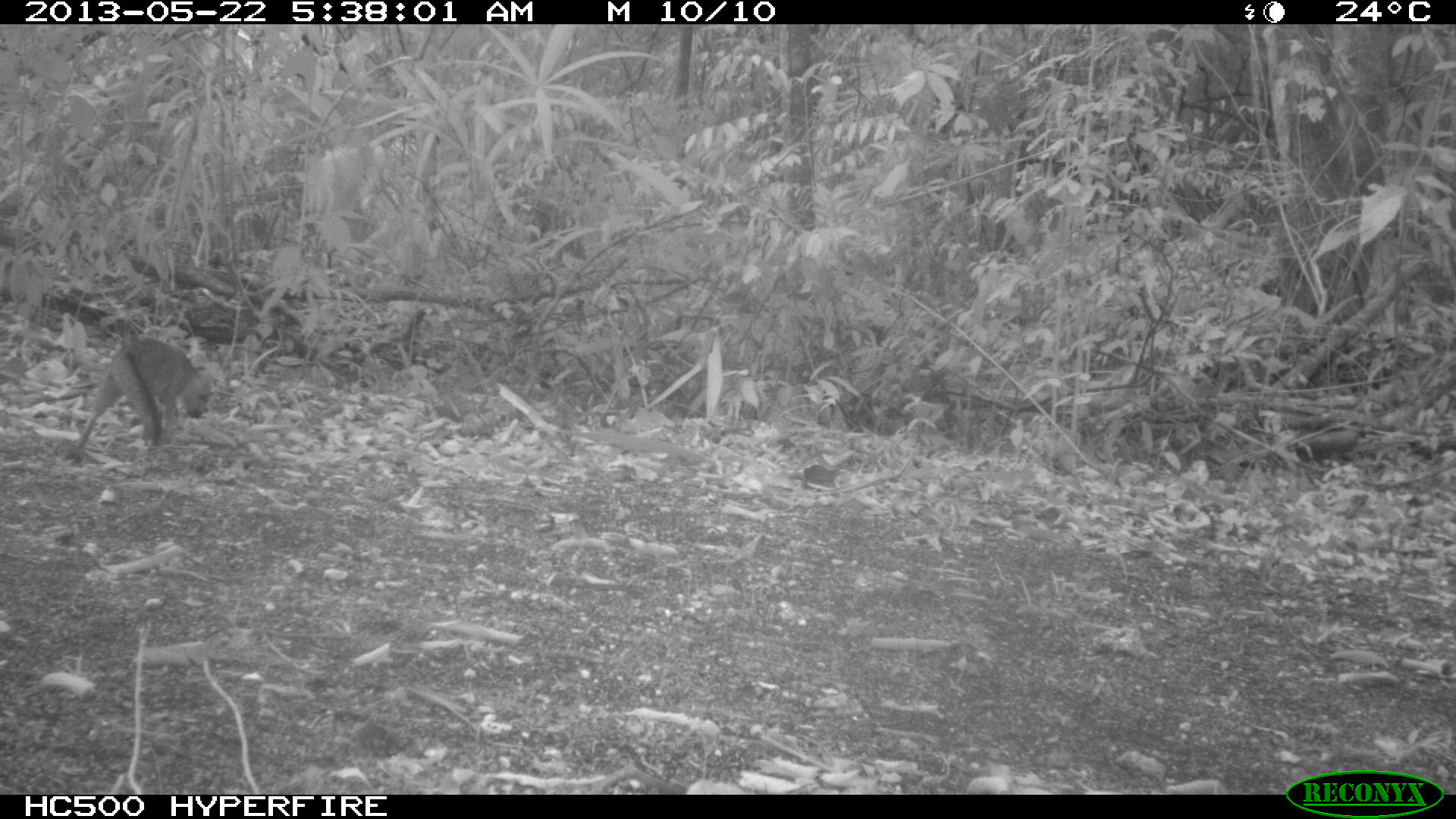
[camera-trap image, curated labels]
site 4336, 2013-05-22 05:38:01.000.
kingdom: Animalia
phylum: Chordata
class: Mammalia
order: Carnivora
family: Canidae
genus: Urocyon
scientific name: Urocyon cinereoargenteus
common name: gray fox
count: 1